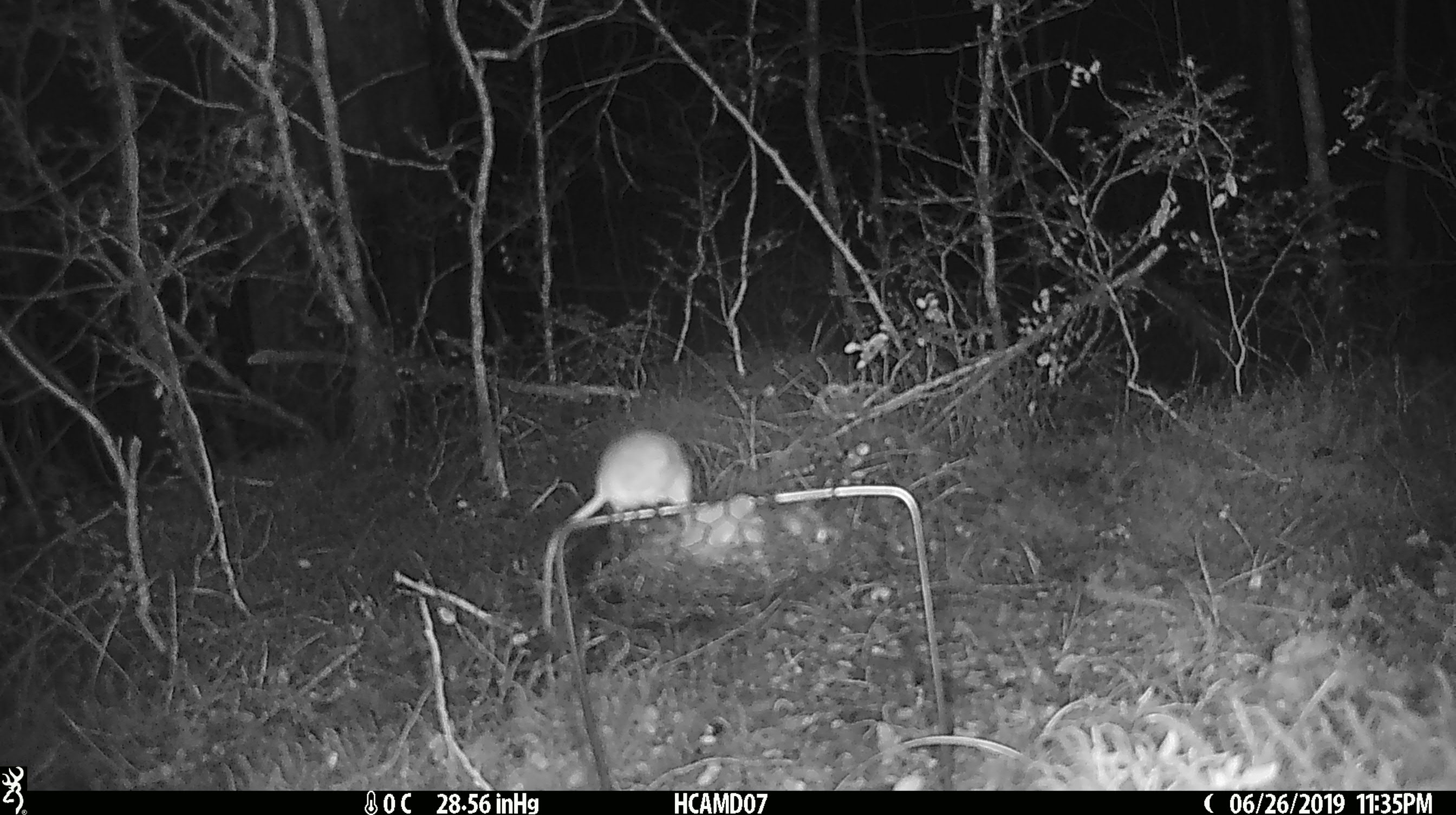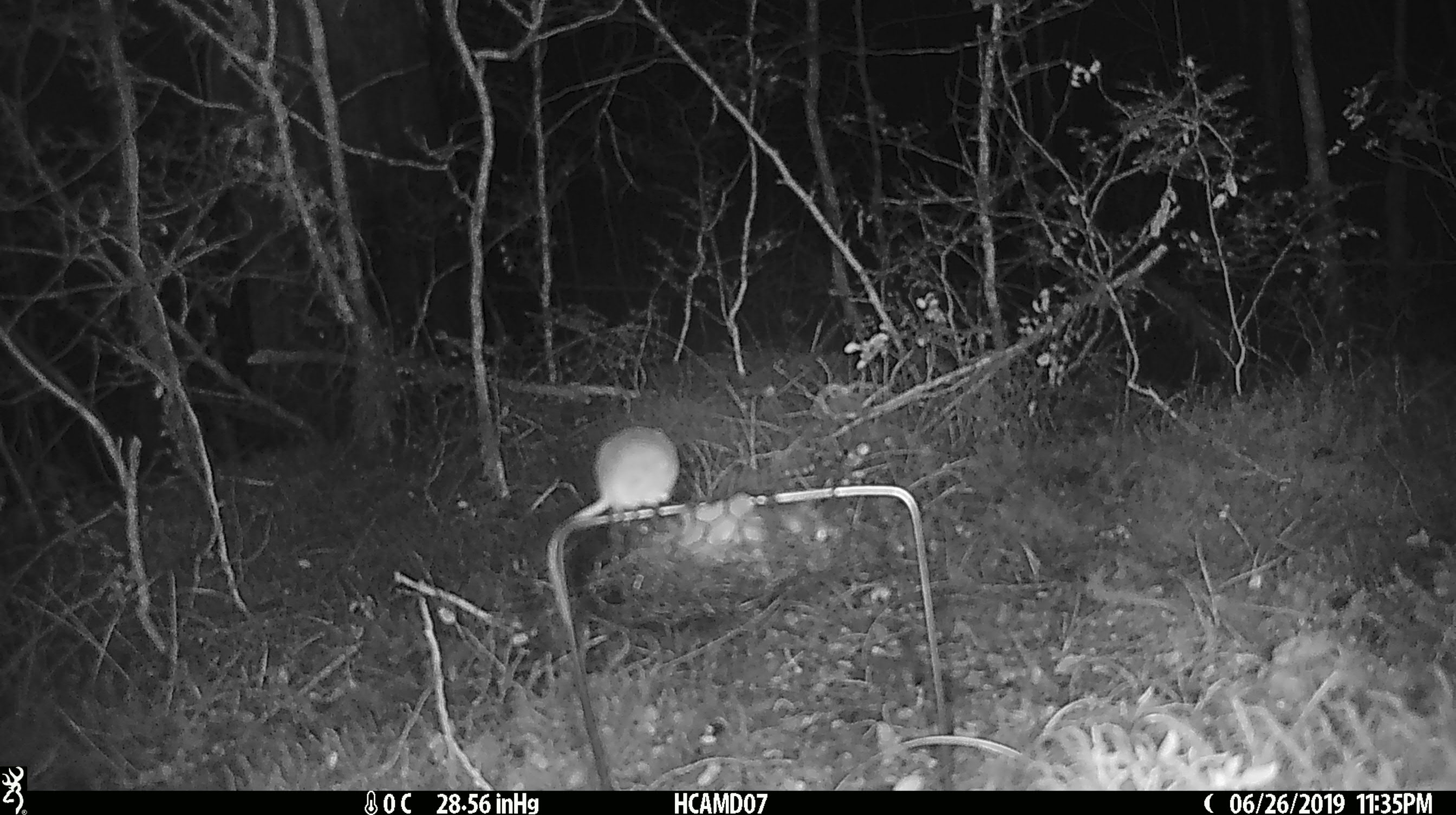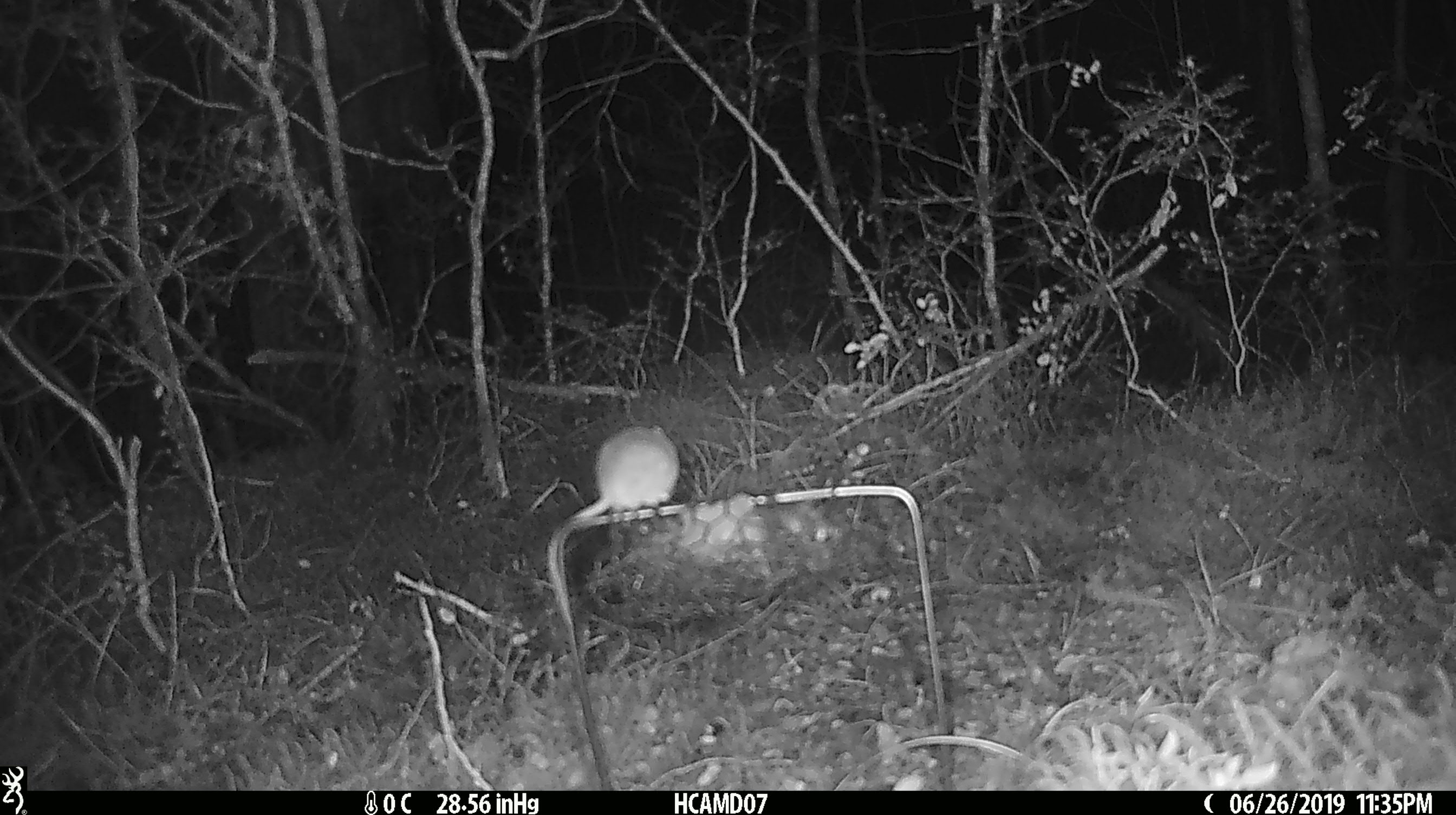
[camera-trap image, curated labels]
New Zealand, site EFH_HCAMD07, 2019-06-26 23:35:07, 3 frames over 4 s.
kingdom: Animalia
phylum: Chordata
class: Mammalia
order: Rodentia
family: Muridae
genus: Mus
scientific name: Mus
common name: mouse